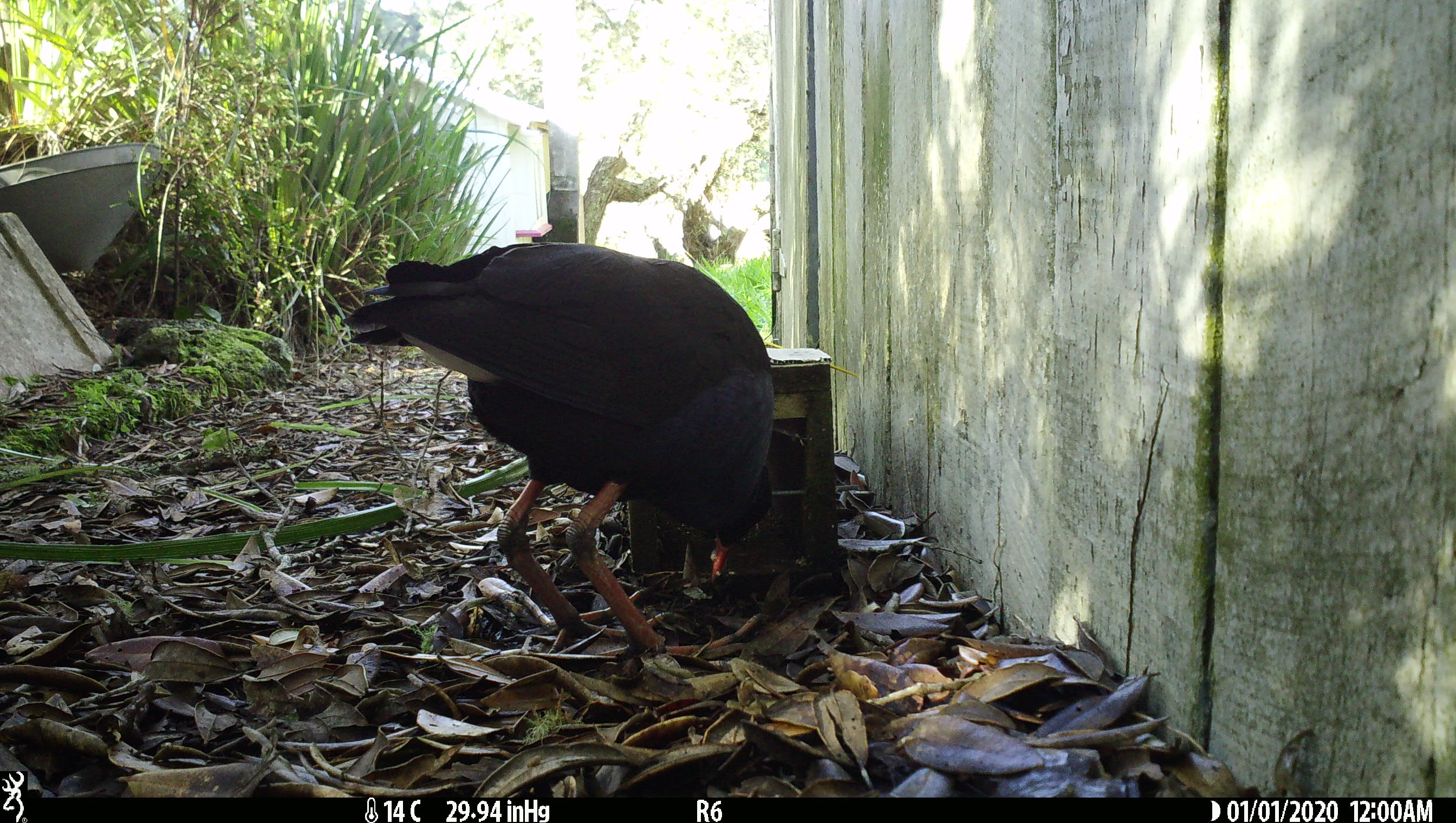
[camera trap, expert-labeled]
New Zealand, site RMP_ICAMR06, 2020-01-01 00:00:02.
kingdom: Animalia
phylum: Chordata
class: Aves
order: Gruiformes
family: Rallidae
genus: Porphyrio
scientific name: Porphyrio melanotus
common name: australasian swamphen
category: pukeko